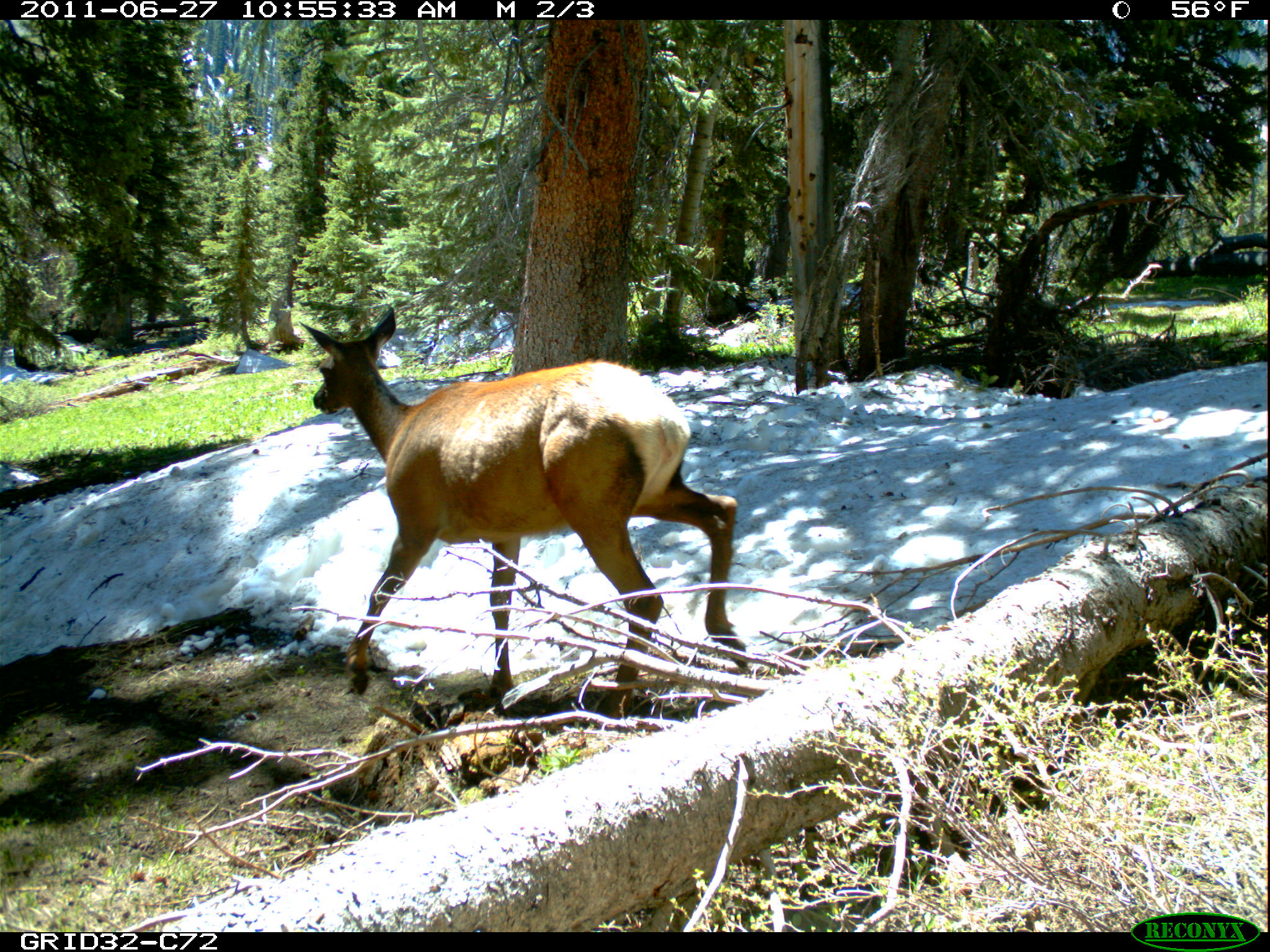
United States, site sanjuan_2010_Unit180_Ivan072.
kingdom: Animalia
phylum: Chordata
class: Mammalia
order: Artiodactyla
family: Cervidae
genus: Cervus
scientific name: Cervus elaphus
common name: red deer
Cervus elaphus (red deer).